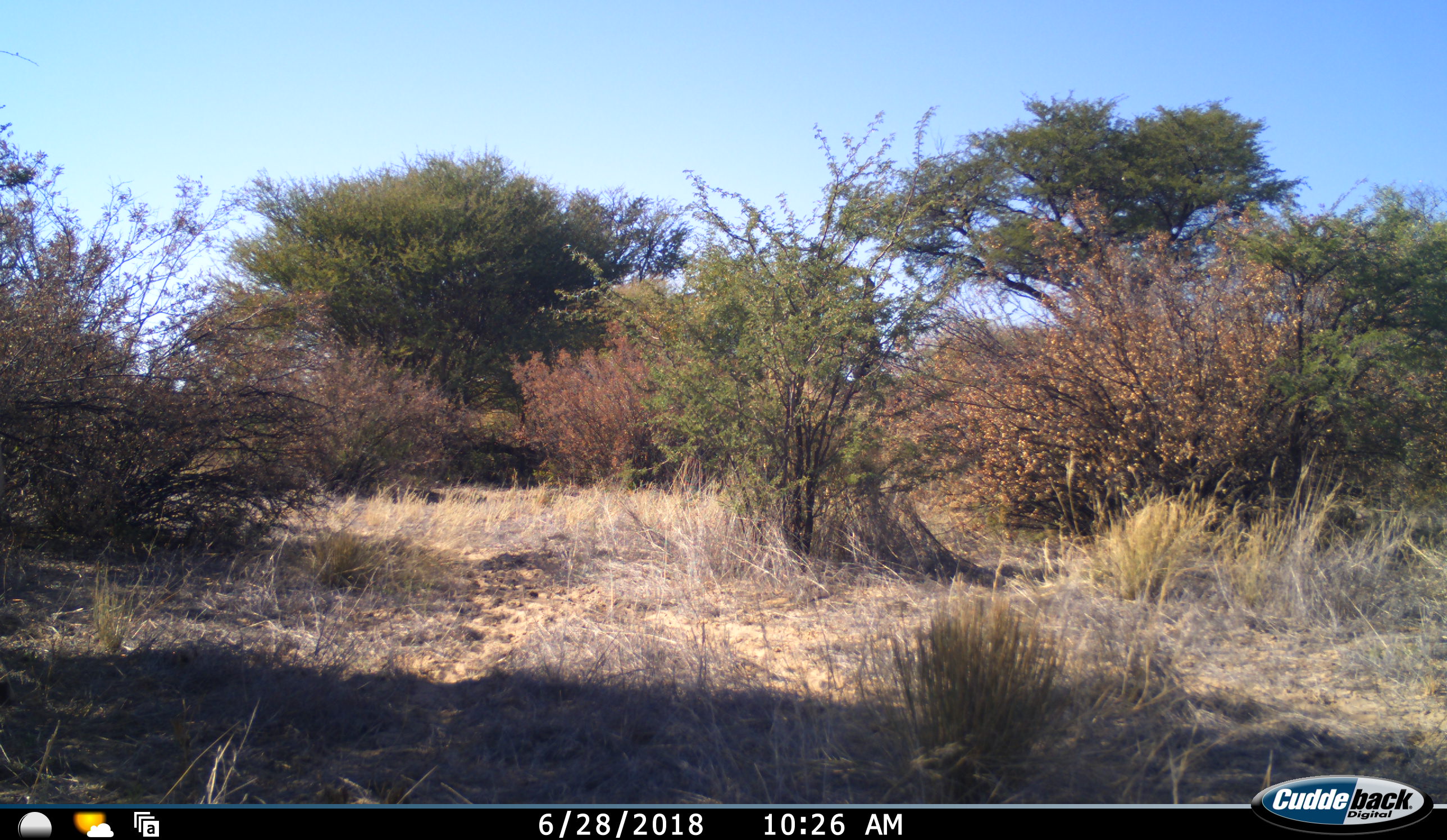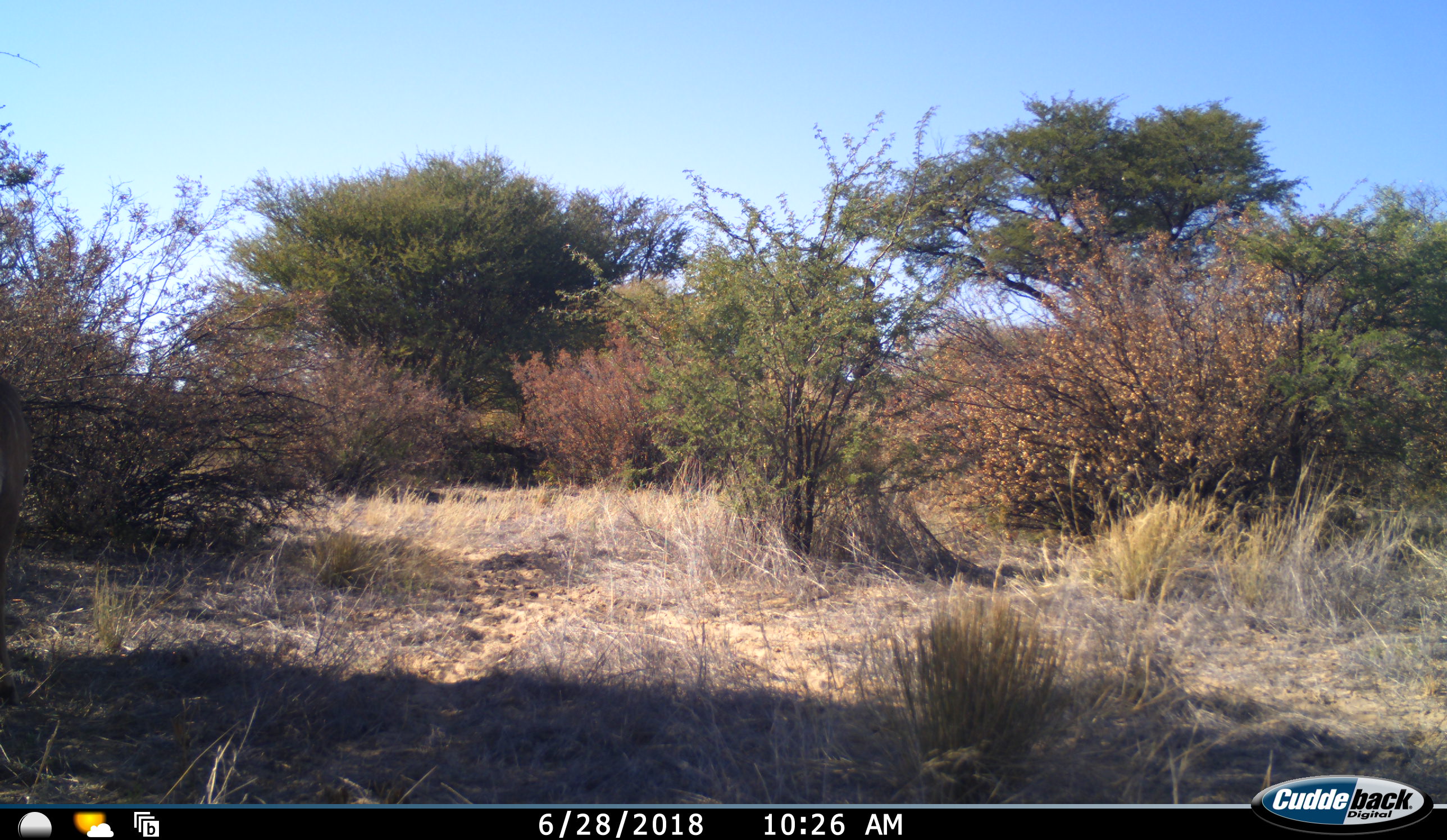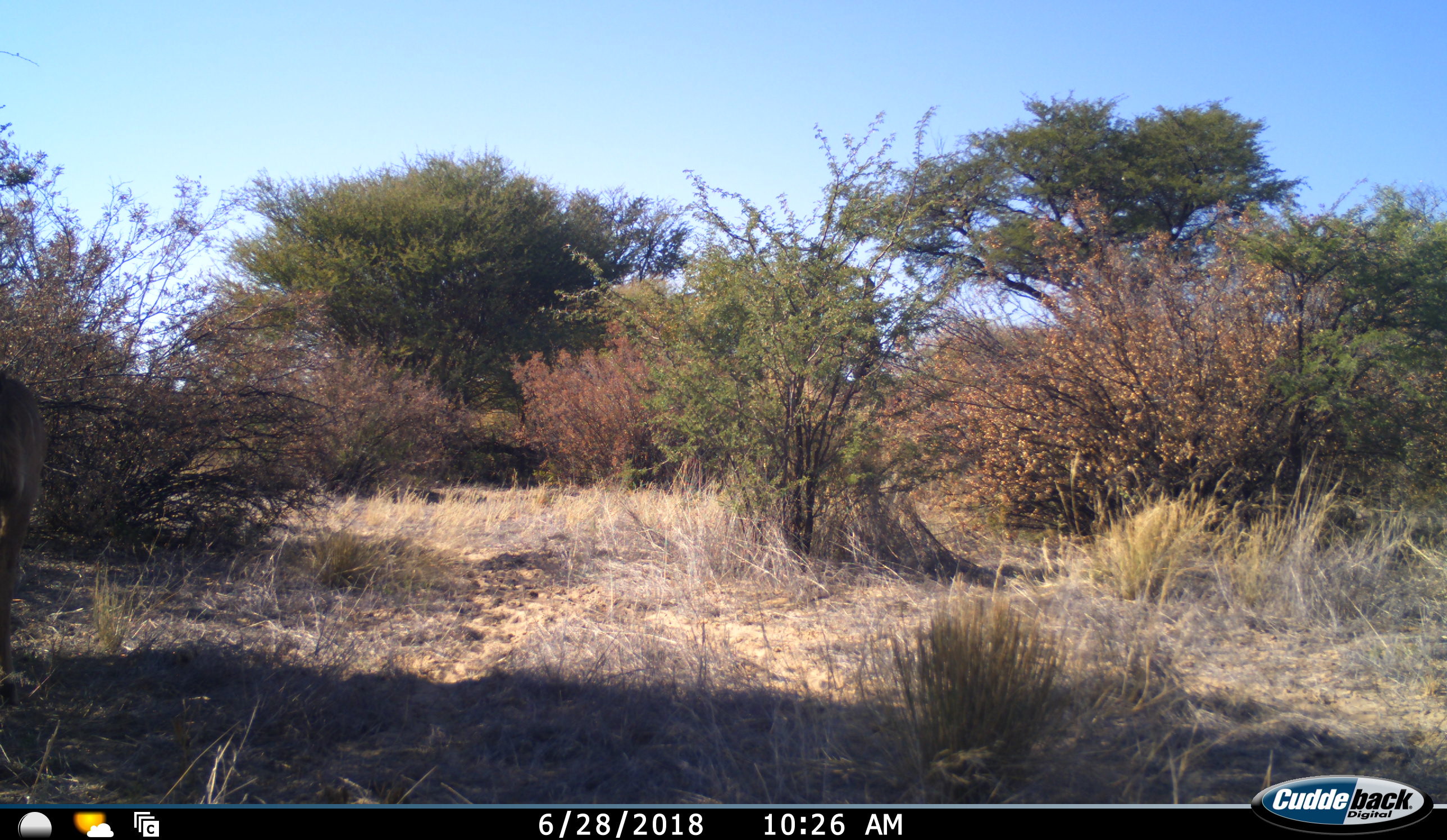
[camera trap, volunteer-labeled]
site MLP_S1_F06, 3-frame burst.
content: unidentified animal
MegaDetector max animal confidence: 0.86